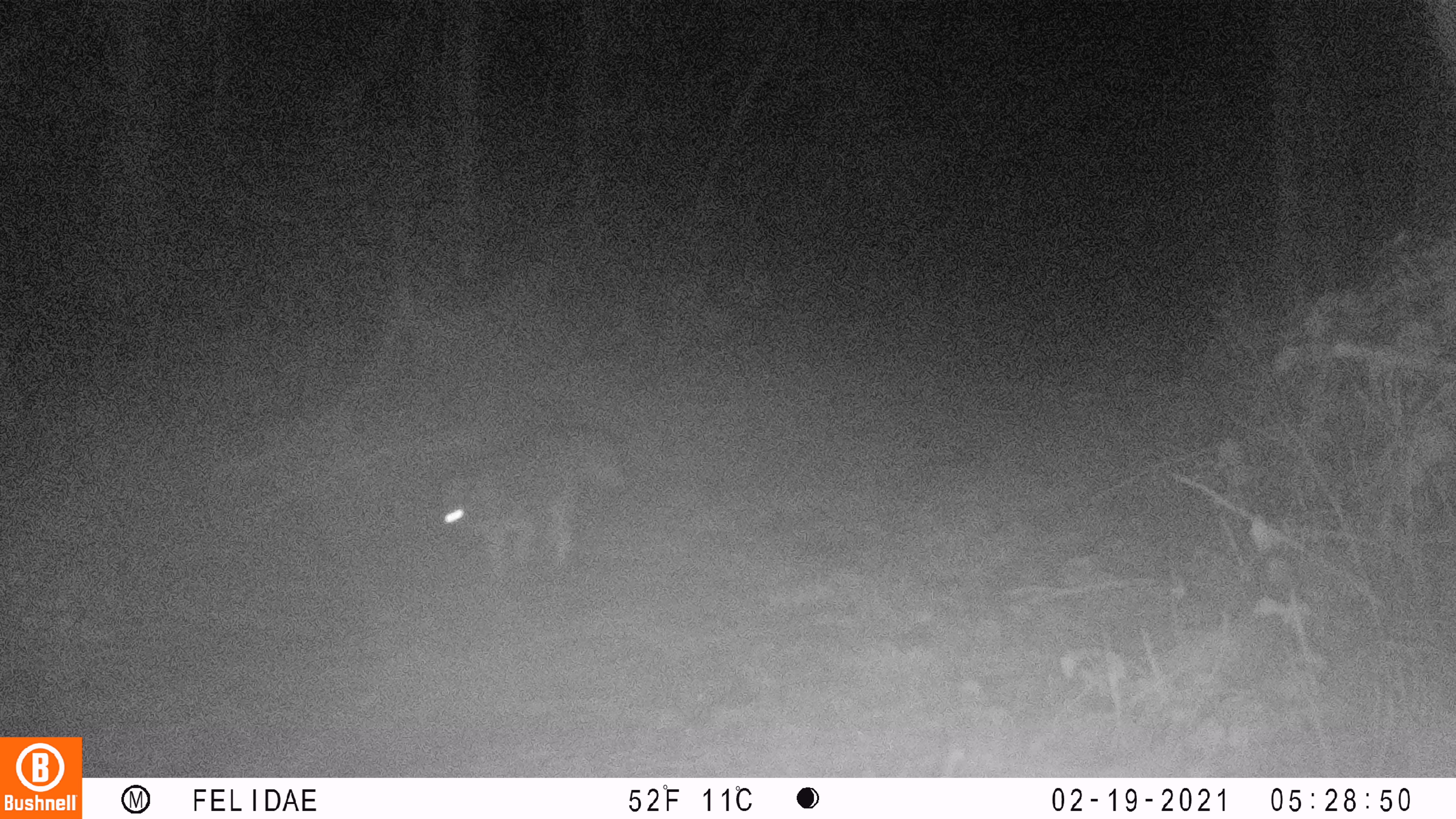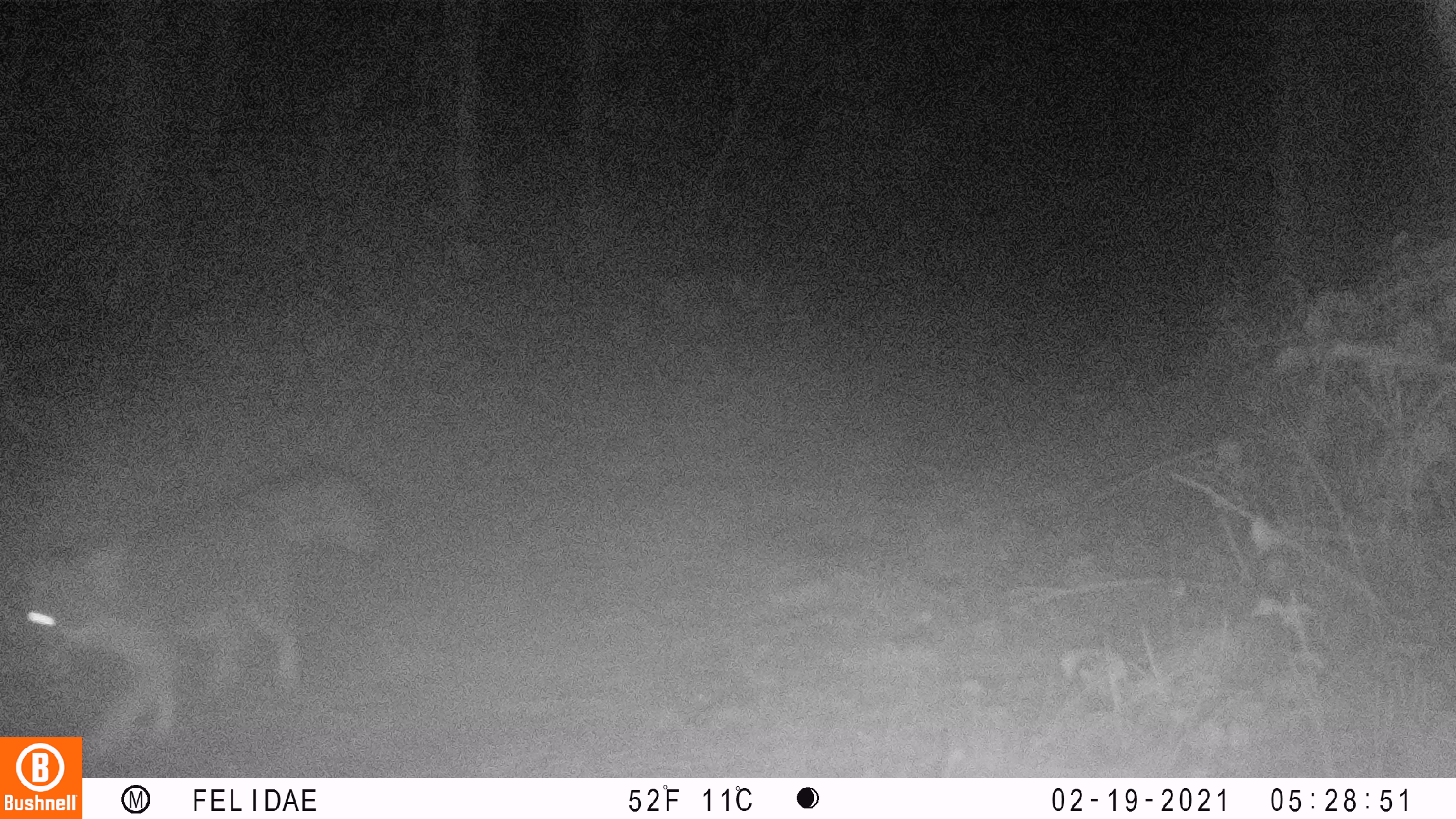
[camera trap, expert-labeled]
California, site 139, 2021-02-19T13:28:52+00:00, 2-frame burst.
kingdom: Animalia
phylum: Chordata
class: Mammalia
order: Carnivora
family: Canidae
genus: Urocyon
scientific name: Urocyon cinereoargenteus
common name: gray fox